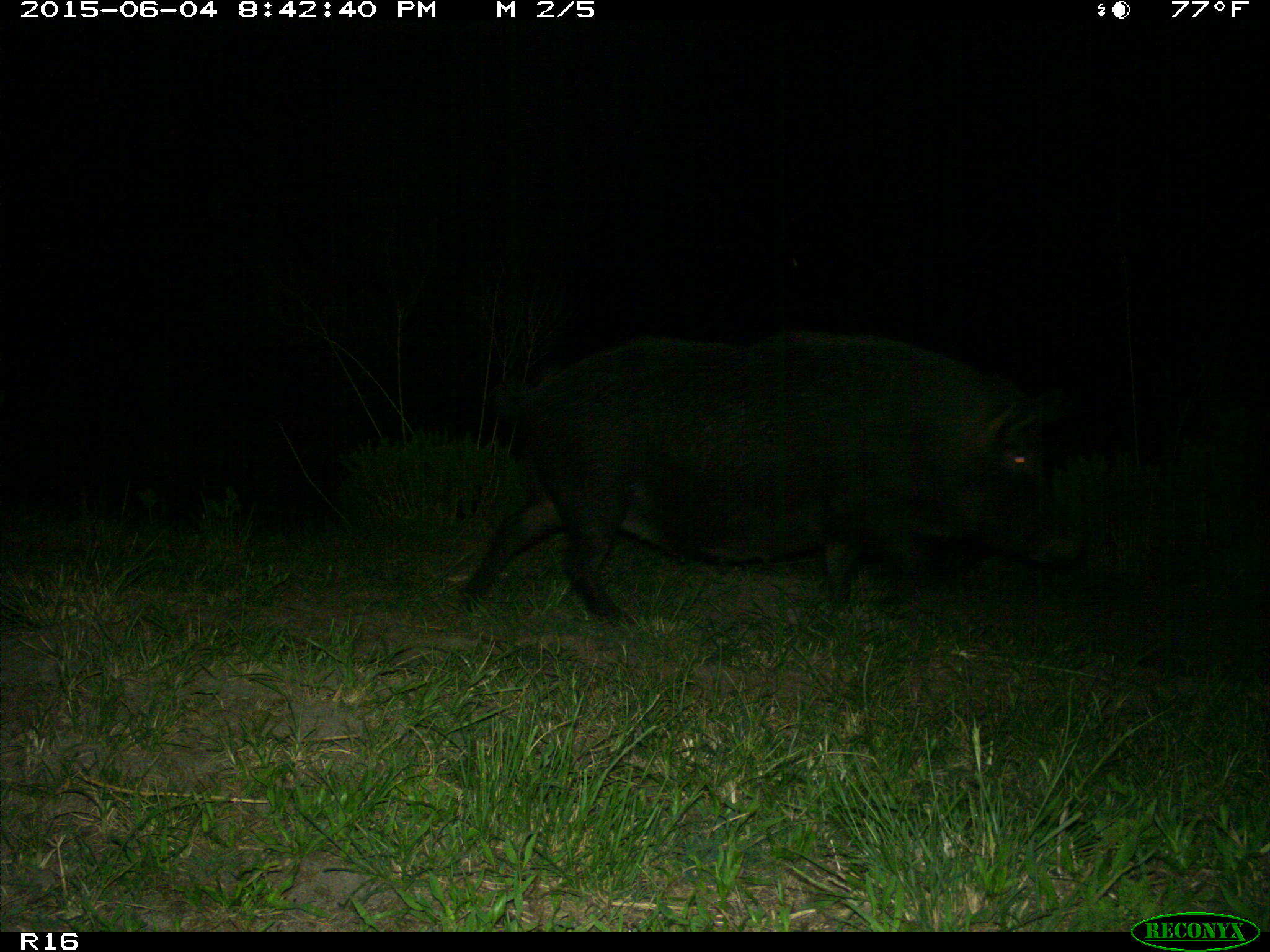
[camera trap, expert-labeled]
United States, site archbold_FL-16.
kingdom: Animalia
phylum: Chordata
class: Mammalia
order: Artiodactyla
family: Suidae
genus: Sus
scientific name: Sus scrofa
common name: wild boar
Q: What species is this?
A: Sus scrofa (wild boar).